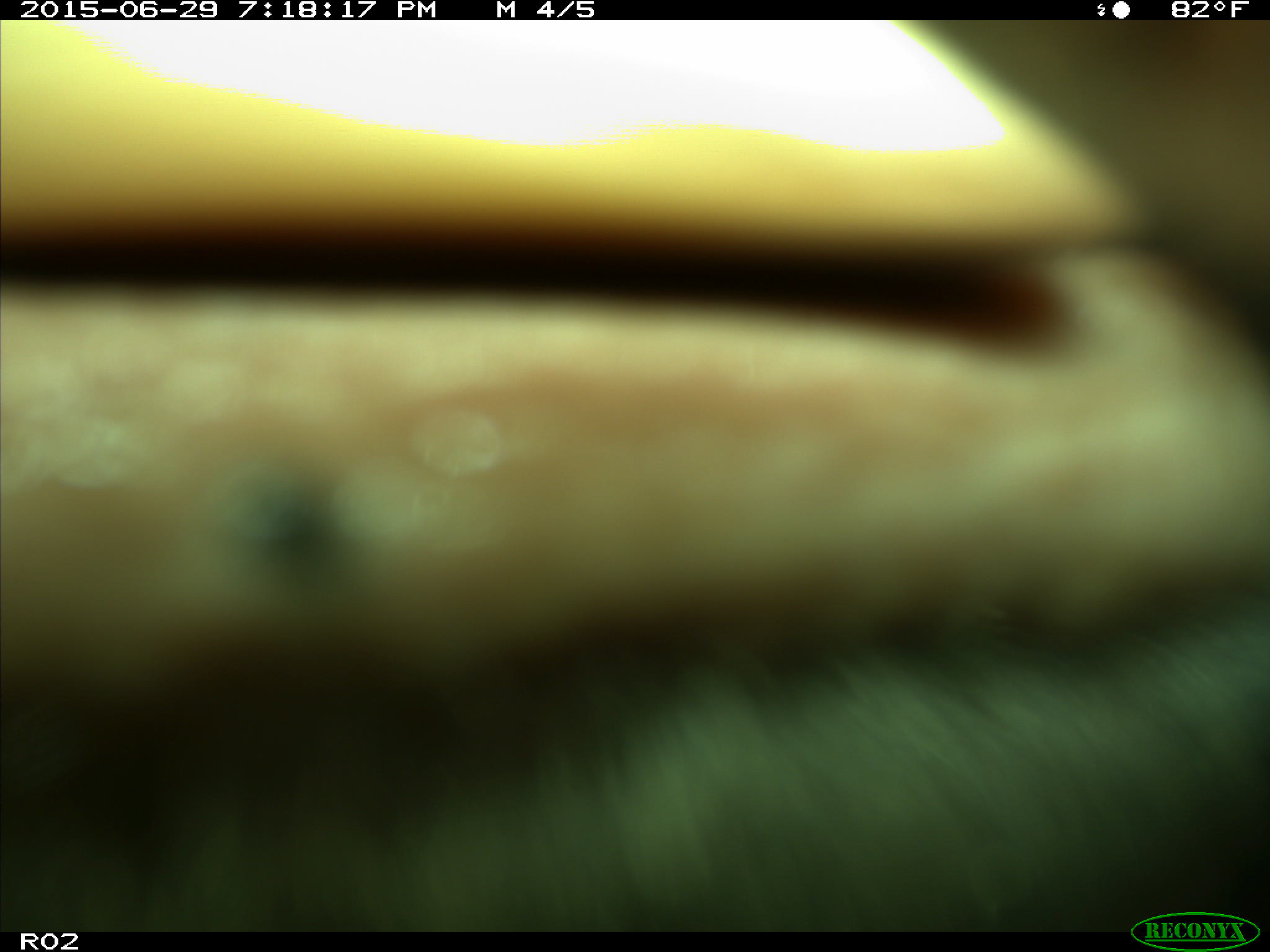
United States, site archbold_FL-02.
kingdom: Animalia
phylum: Chordata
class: Mammalia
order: Artiodactyla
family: Bovidae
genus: Bos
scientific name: Bos taurus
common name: domestic cow